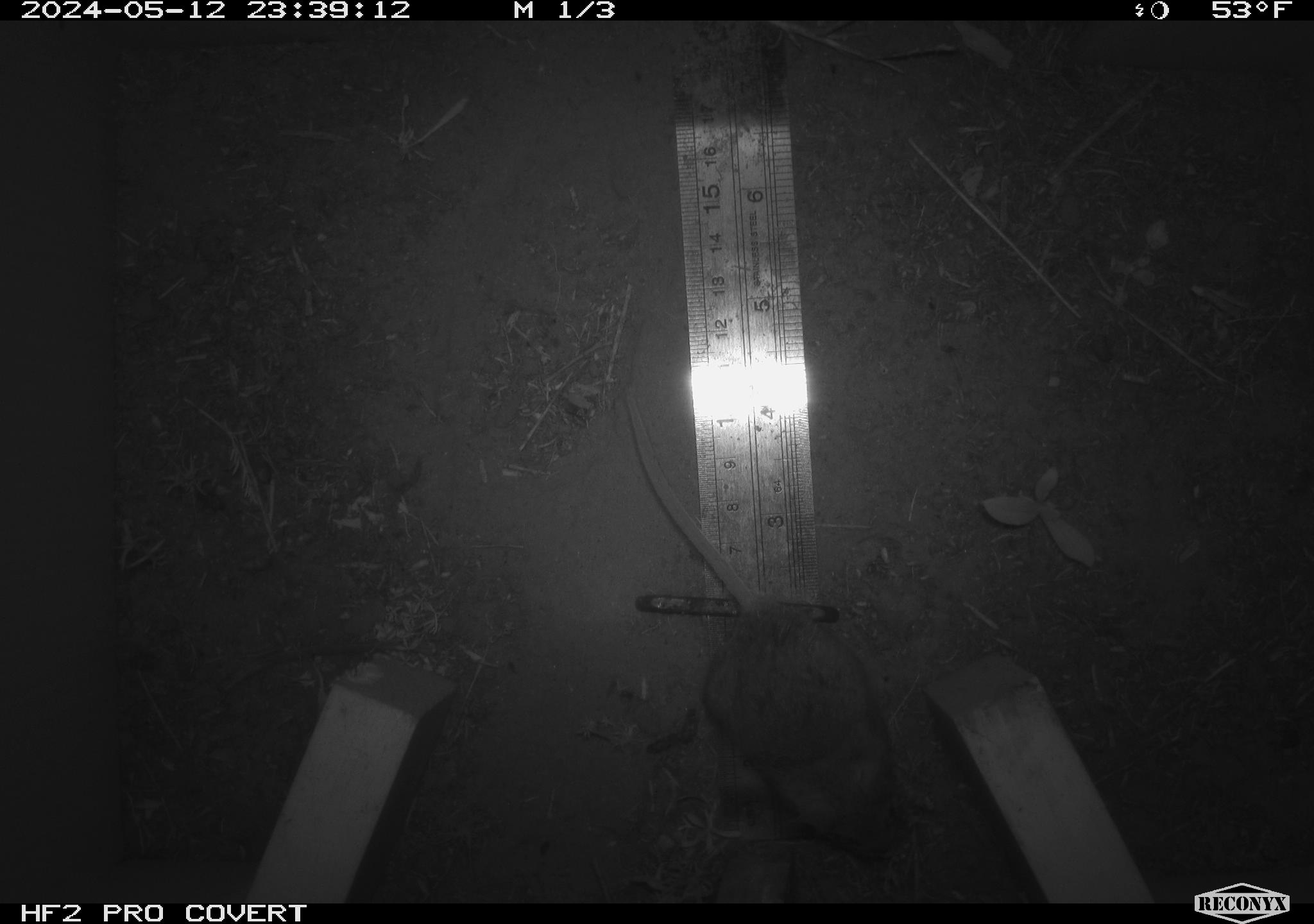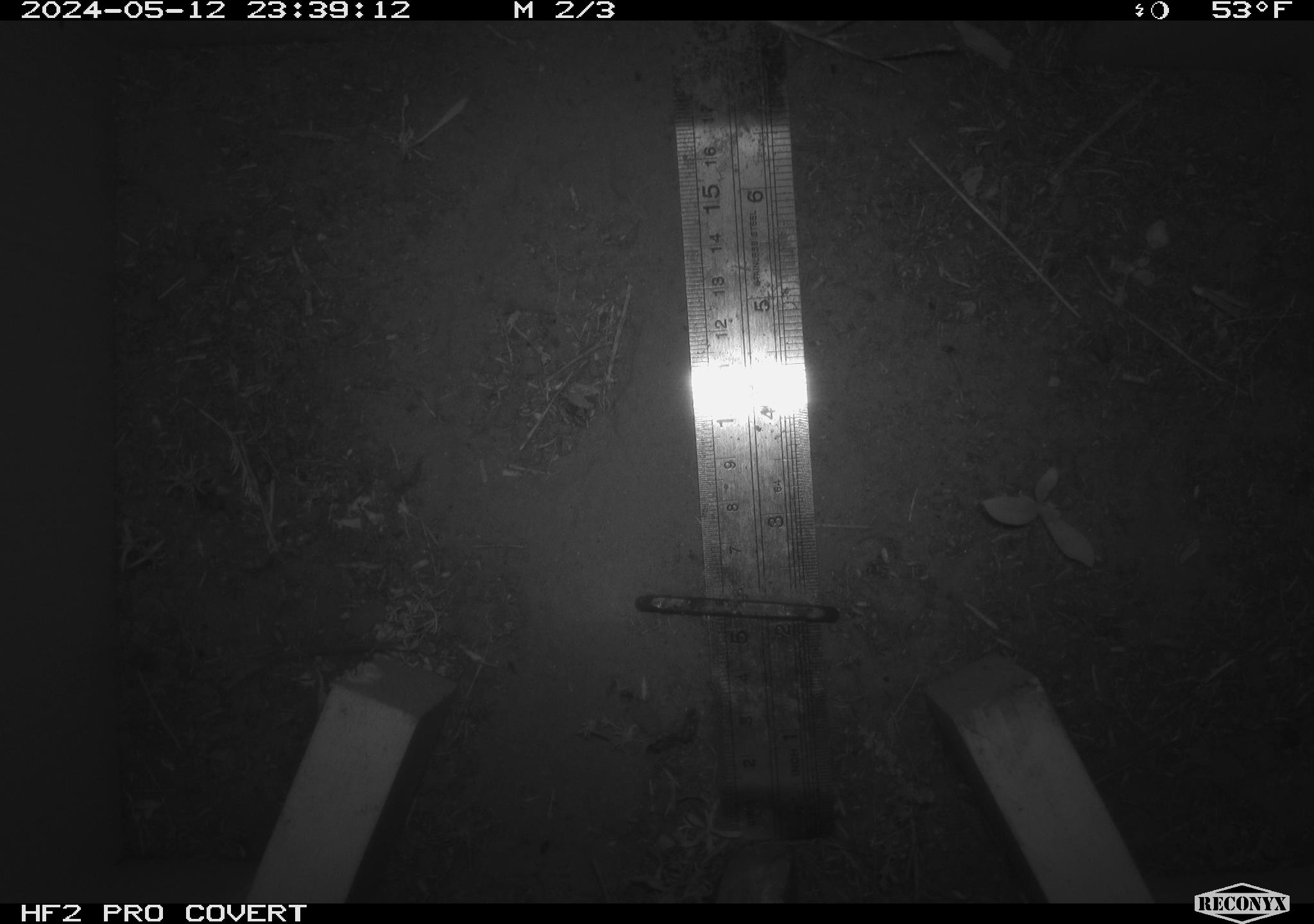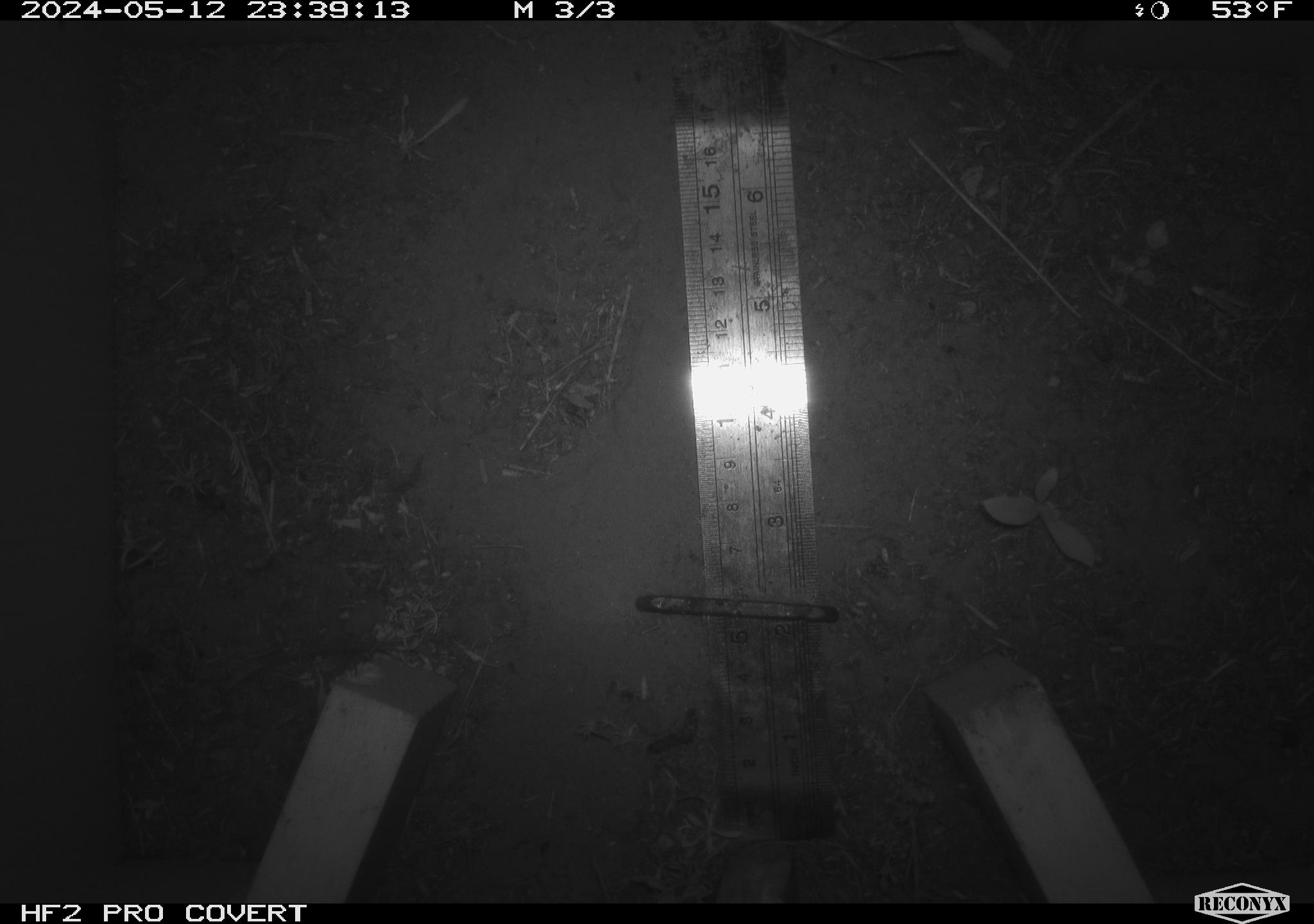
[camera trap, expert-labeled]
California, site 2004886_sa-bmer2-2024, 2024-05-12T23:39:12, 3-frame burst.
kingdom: Animalia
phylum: Chordata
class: Mammalia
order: Rodentia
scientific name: Rodentia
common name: mouse species